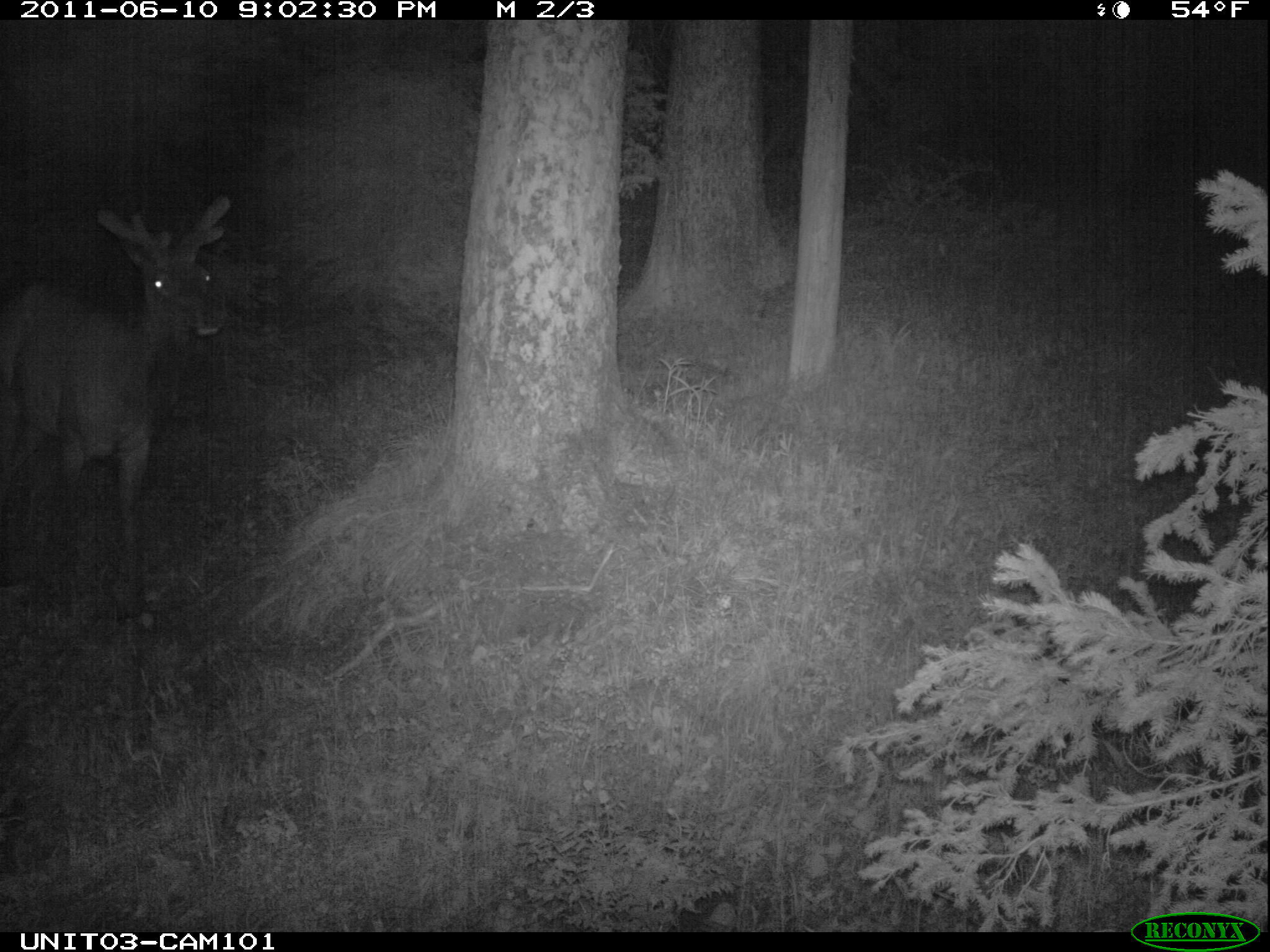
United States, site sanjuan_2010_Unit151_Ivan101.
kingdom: Animalia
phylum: Chordata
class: Mammalia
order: Artiodactyla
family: Cervidae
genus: Cervus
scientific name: Cervus elaphus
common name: red deer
Cervus elaphus (red deer).